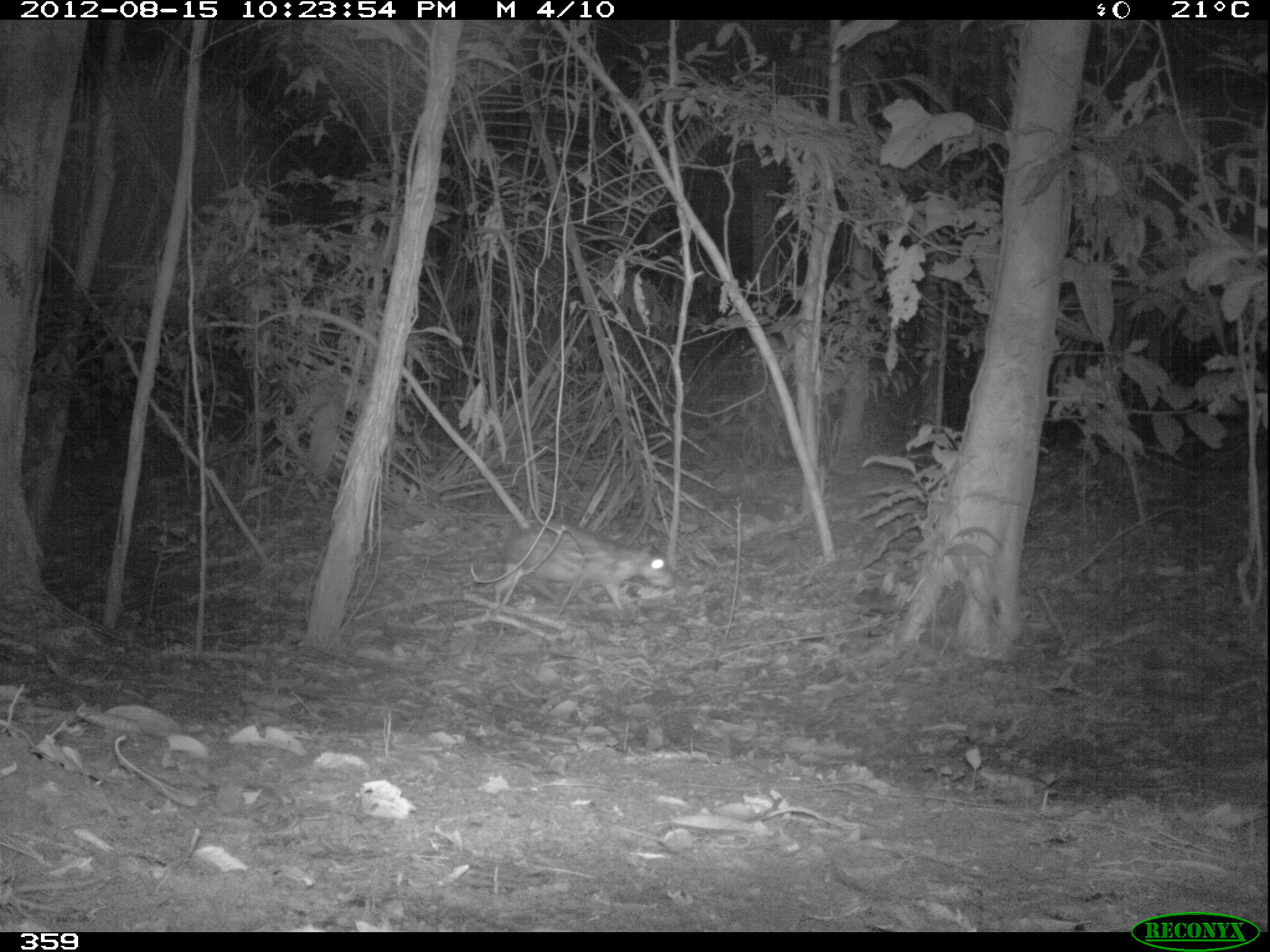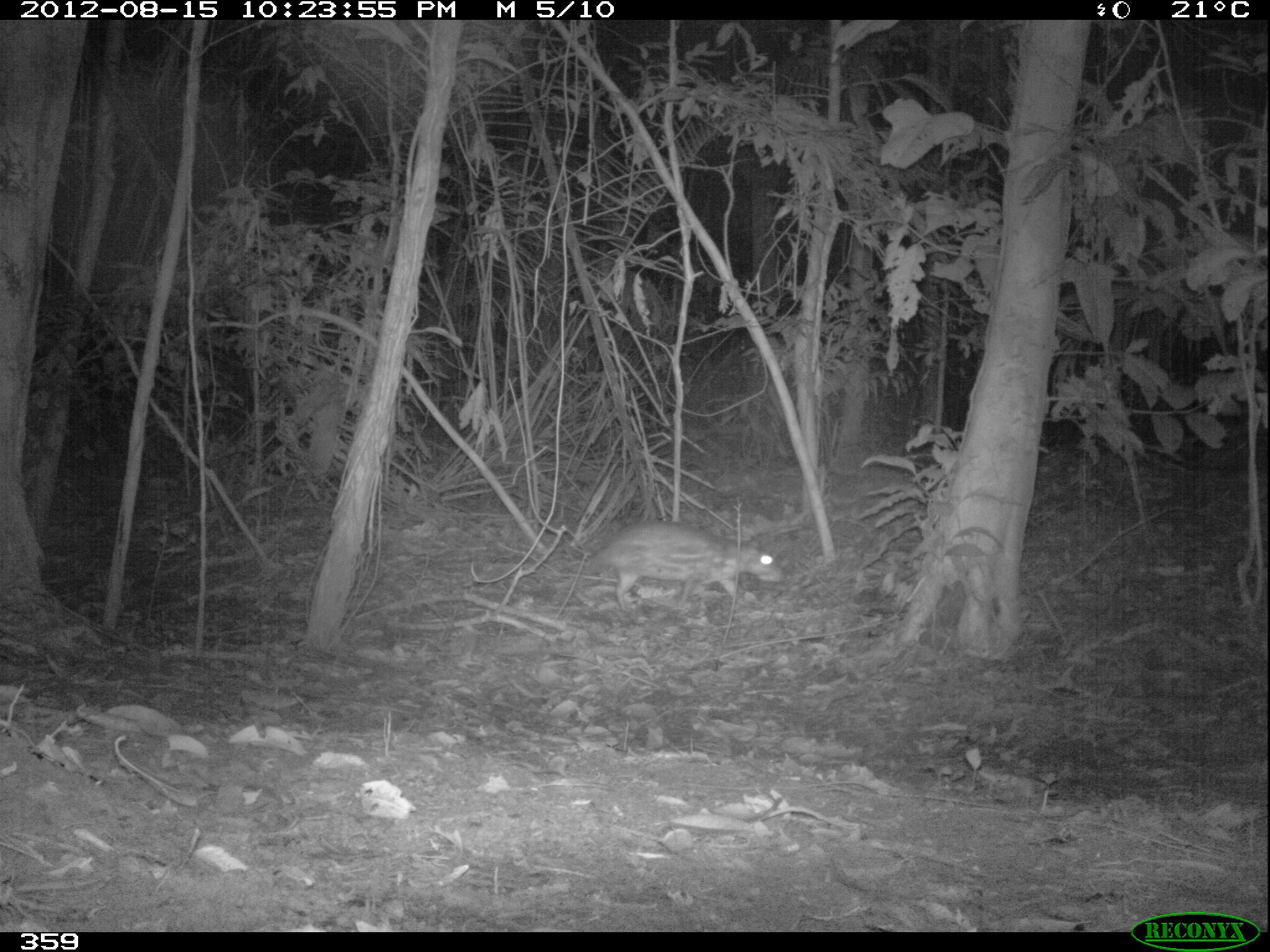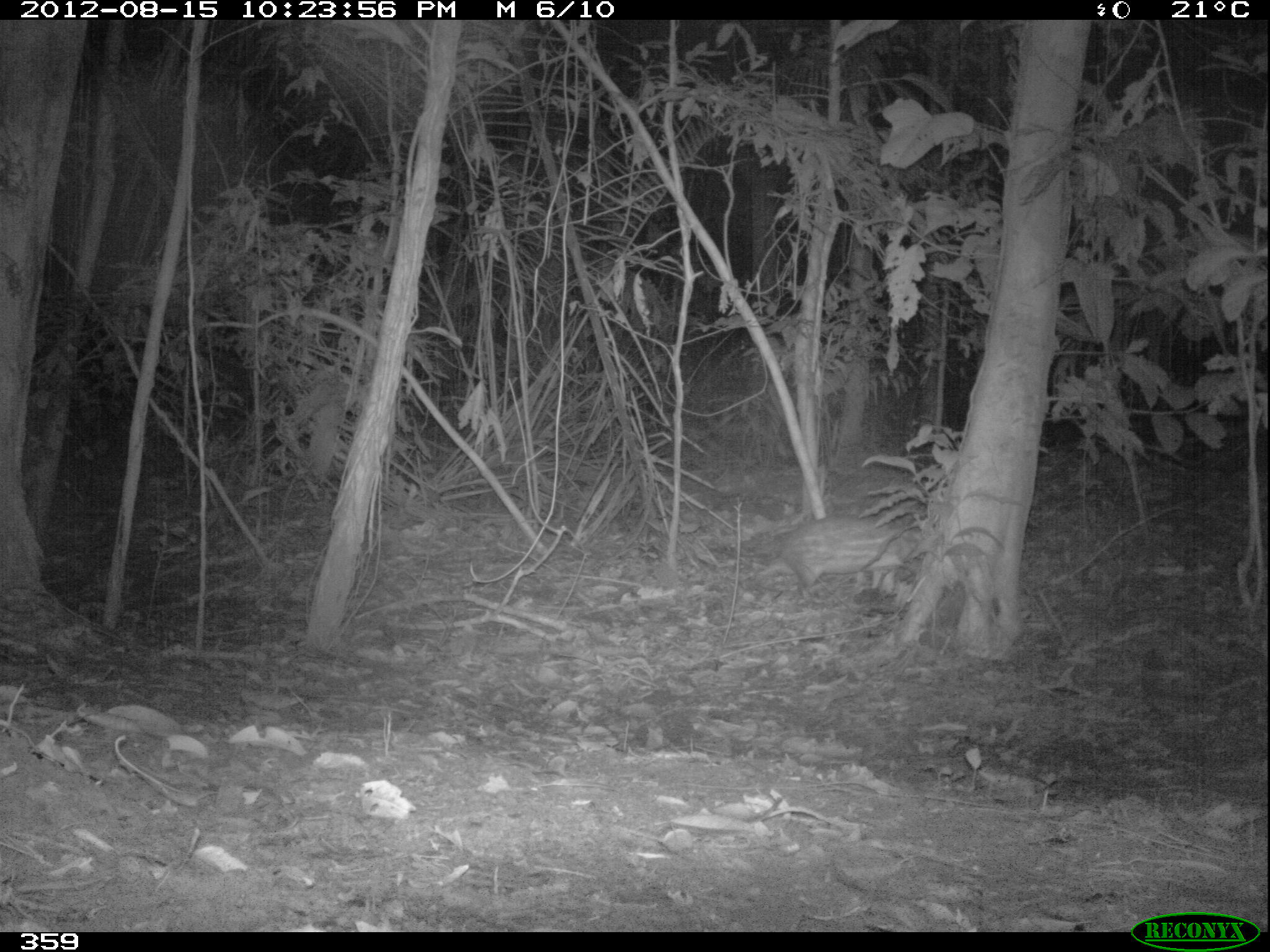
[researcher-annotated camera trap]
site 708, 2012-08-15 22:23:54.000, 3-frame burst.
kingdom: Animalia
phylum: Chordata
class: Mammalia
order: Rodentia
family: Cuniculidae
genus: Cuniculus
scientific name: Cuniculus paca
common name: spotted paca